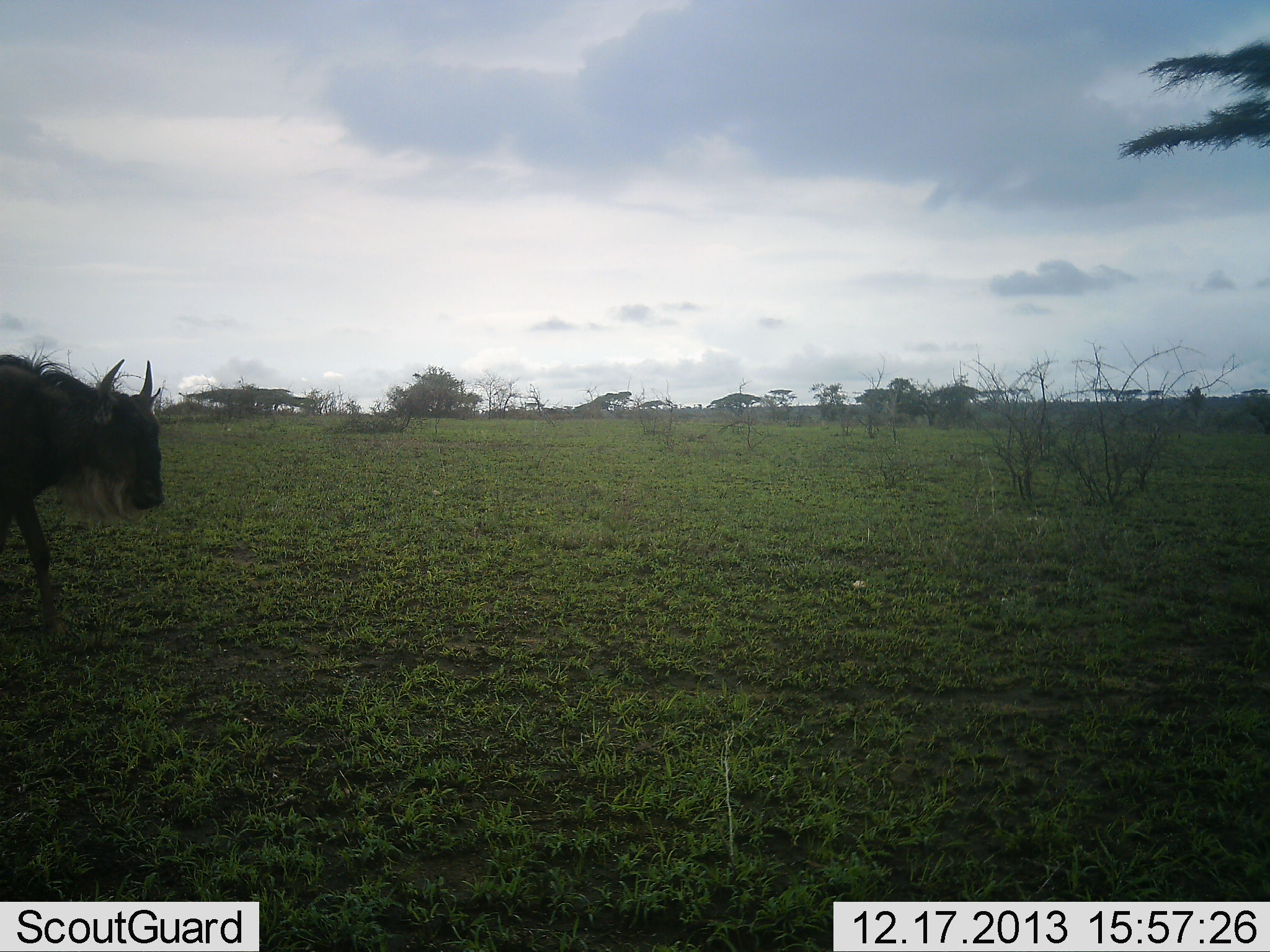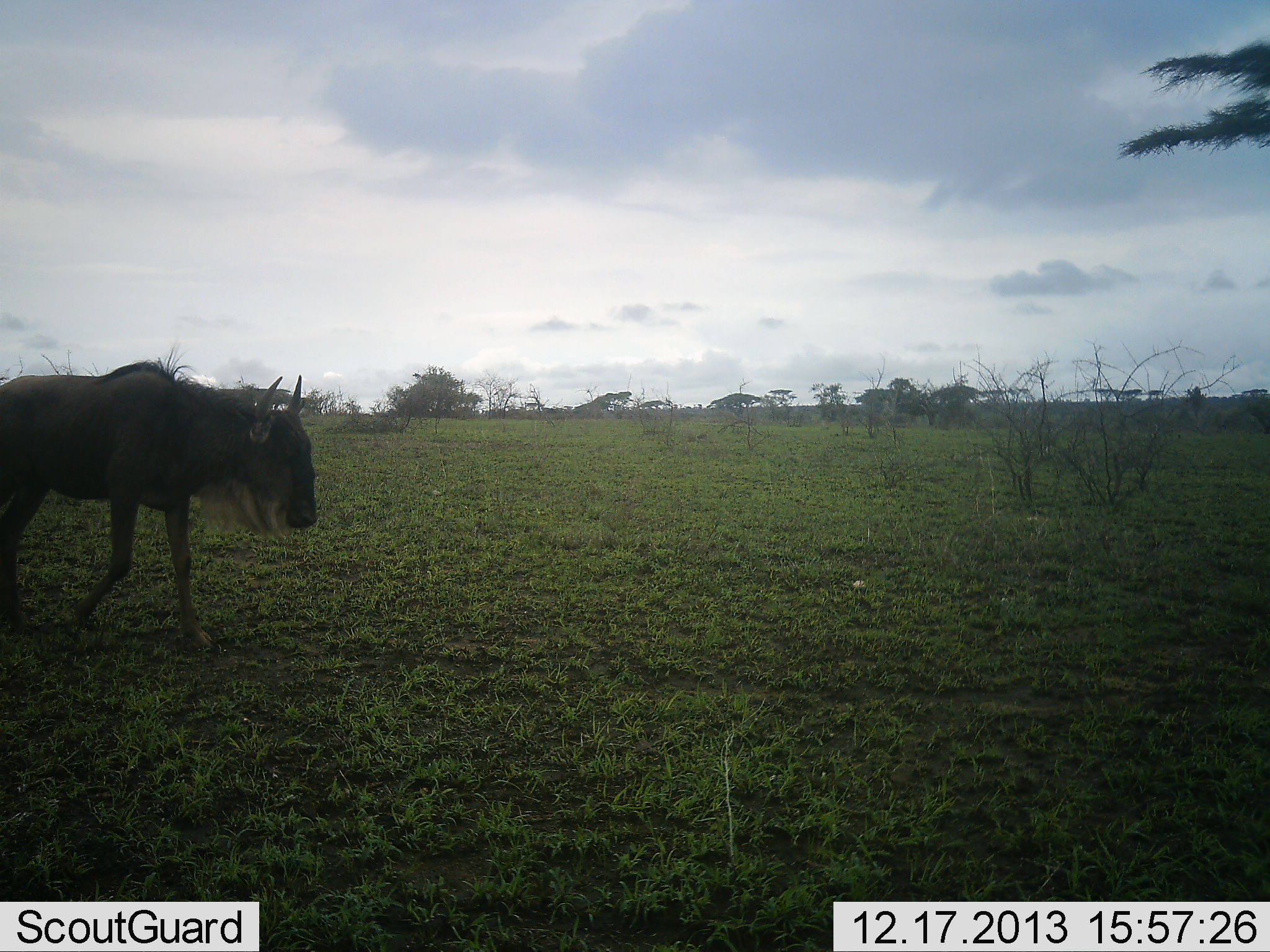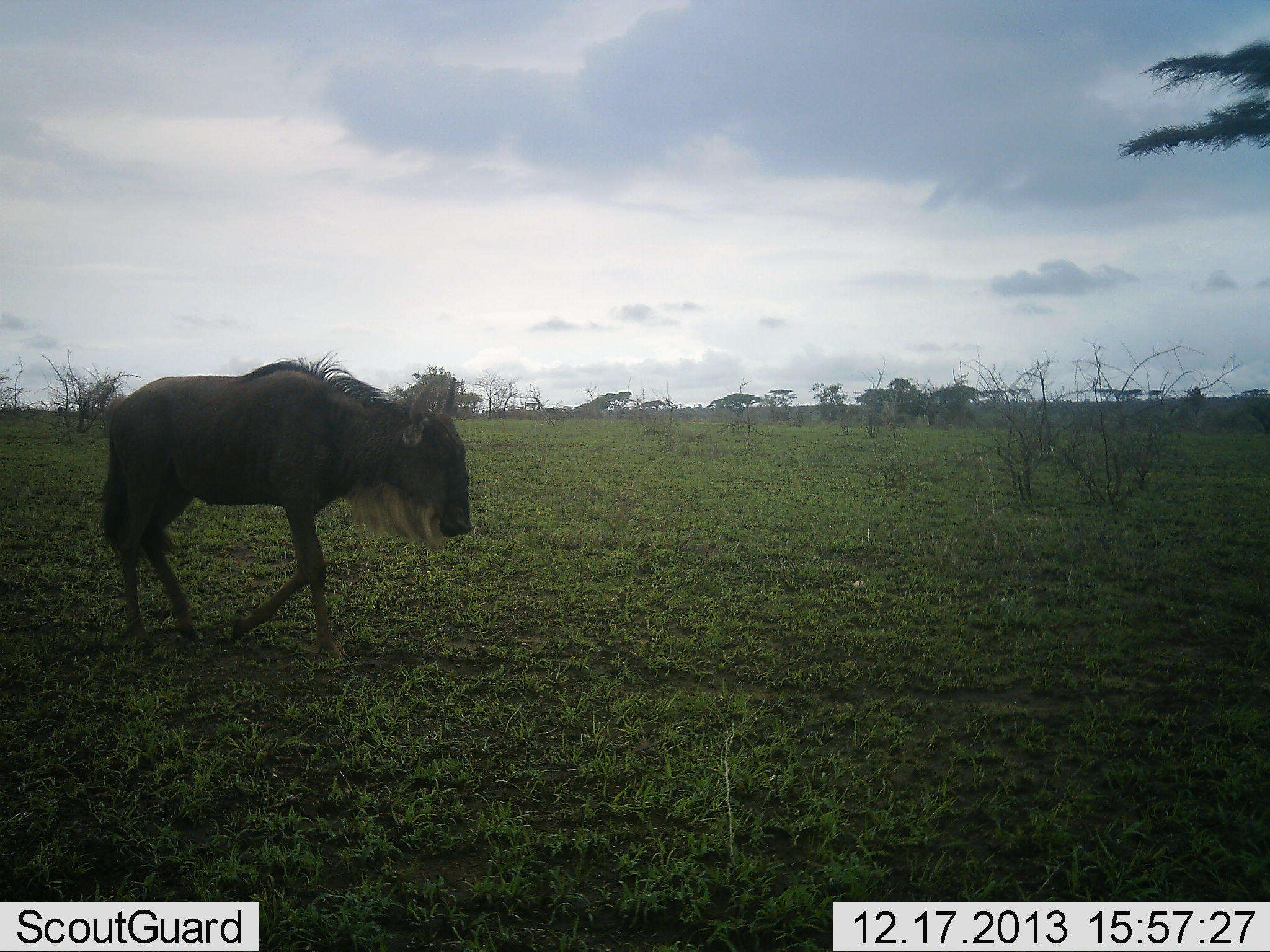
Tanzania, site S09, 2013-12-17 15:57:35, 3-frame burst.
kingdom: Animalia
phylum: Chordata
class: Mammalia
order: Artiodactyla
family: Bovidae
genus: Connochaetes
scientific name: Connochaetes taurinus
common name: blue wildebeest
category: wildebeest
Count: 1.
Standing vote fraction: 10%.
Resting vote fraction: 0%.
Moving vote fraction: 90%.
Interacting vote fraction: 0%.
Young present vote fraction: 0%.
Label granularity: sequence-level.